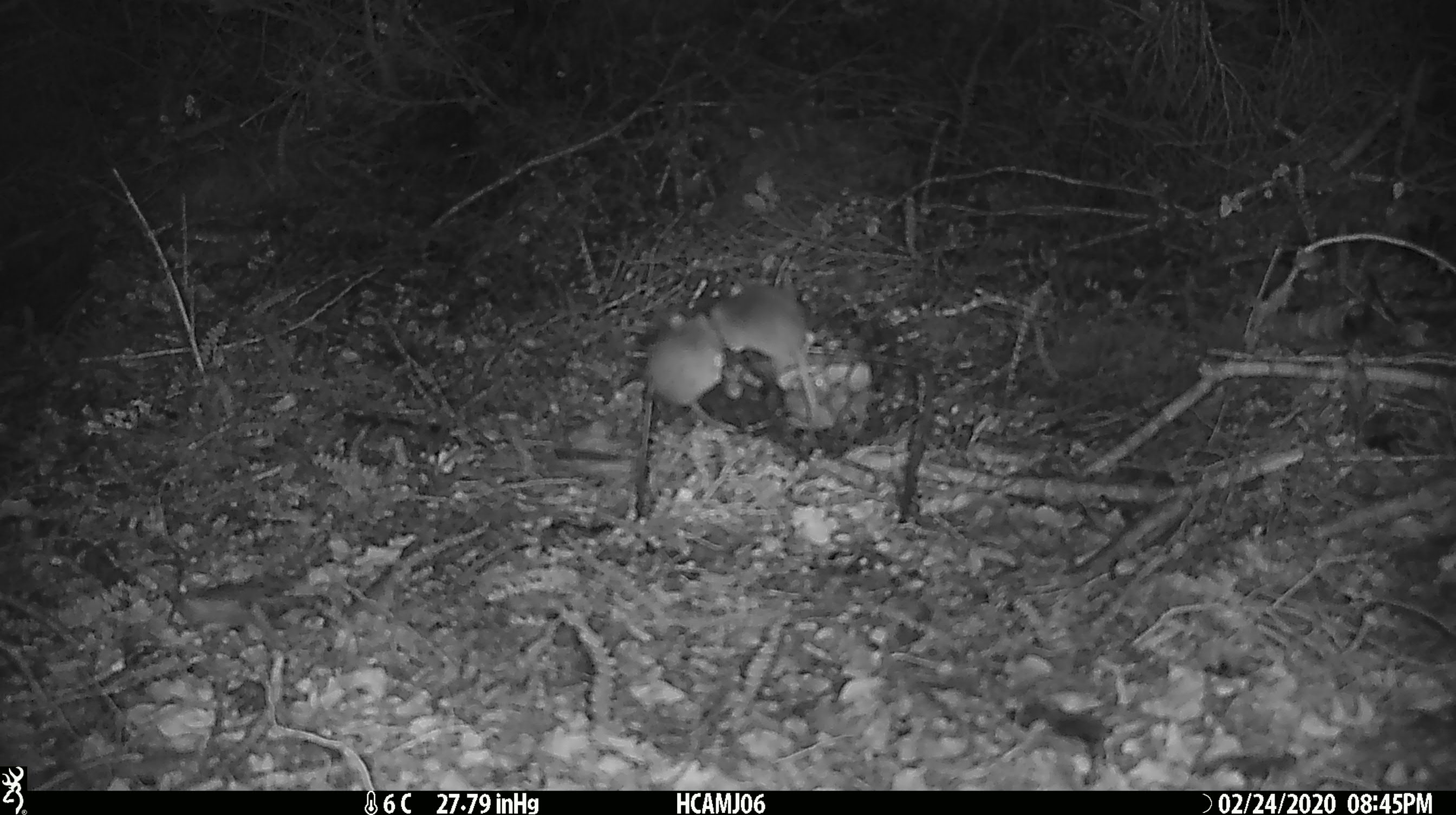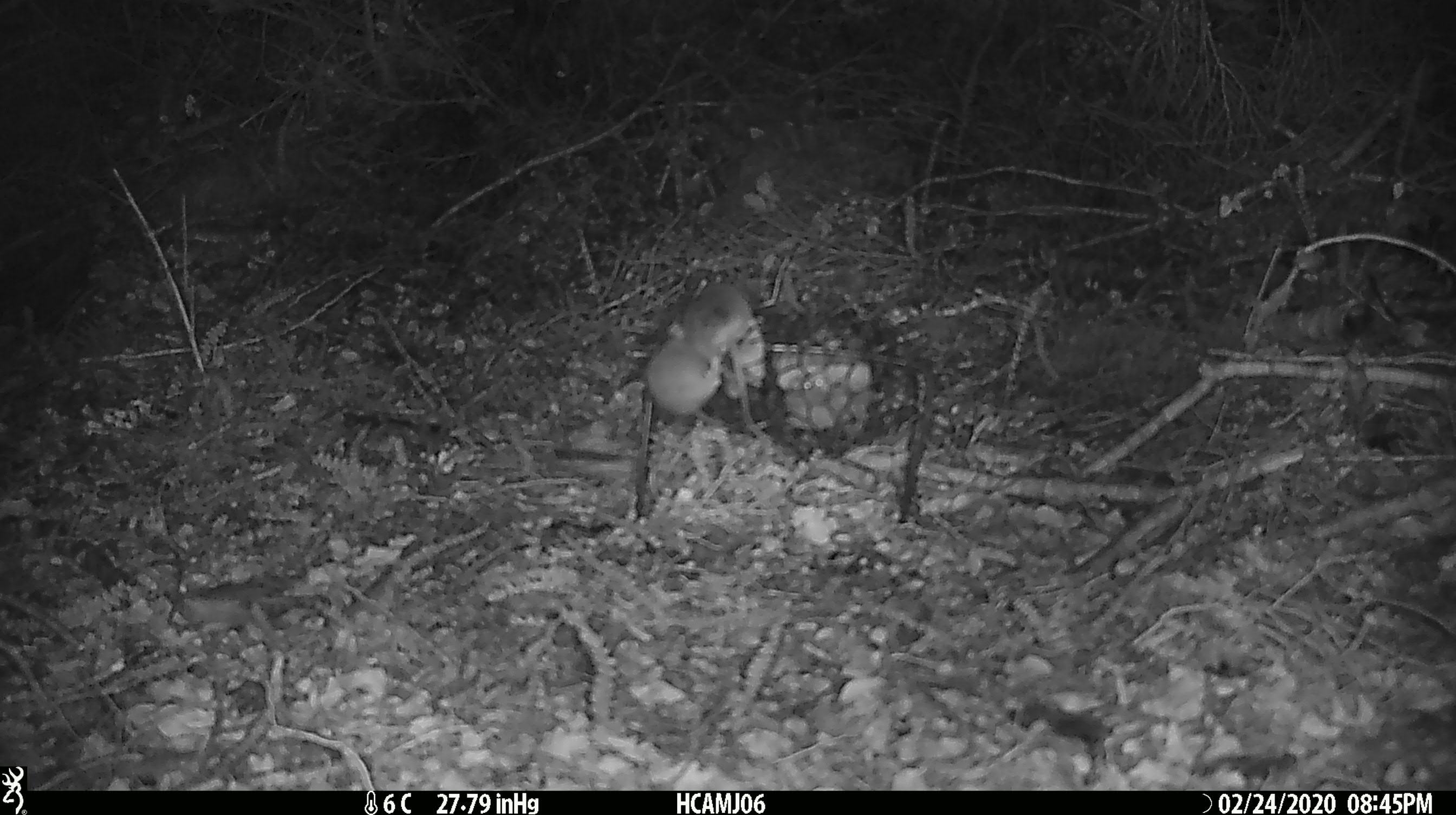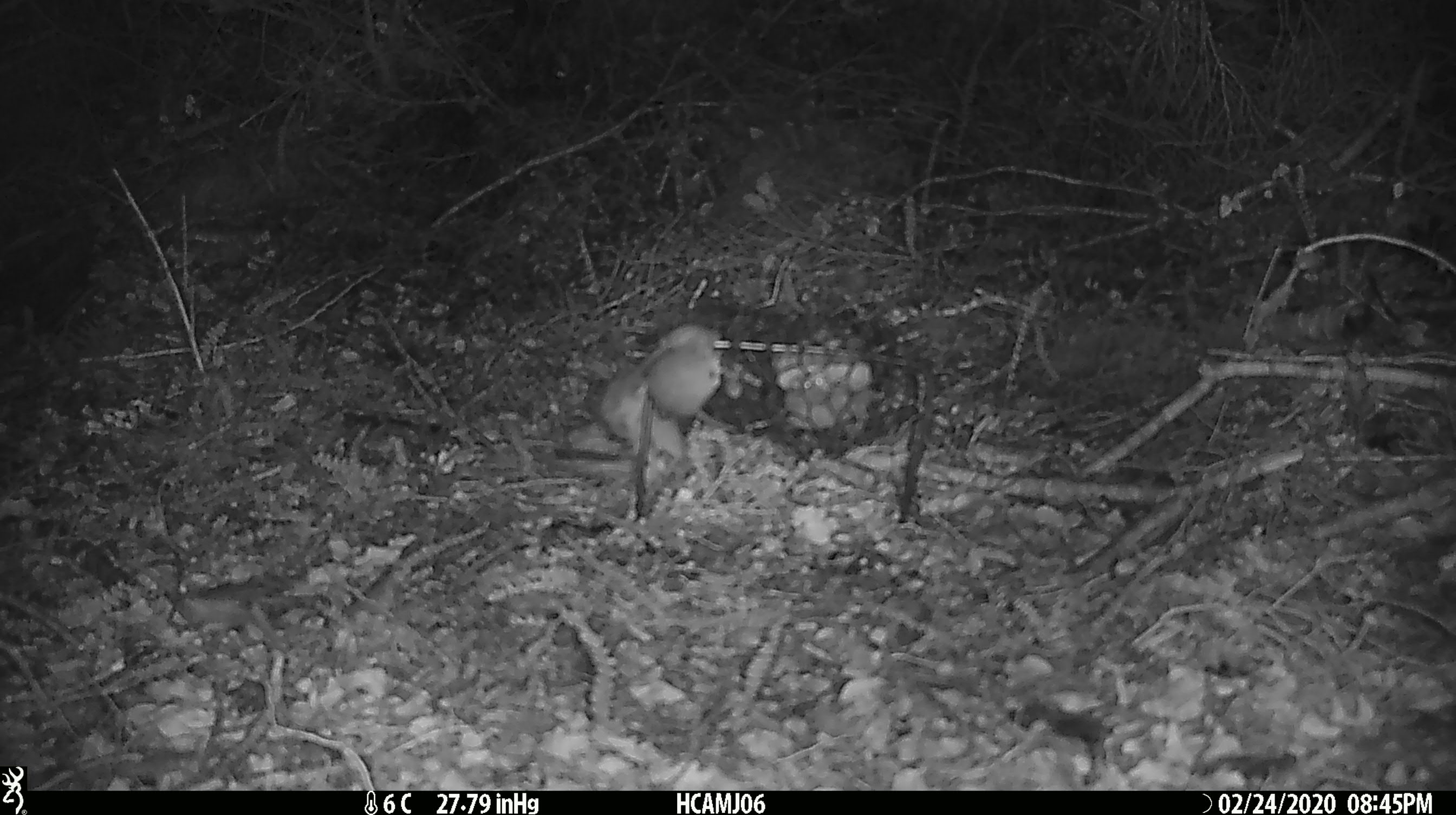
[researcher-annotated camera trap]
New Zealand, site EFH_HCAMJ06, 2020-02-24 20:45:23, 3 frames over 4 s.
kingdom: Animalia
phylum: Chordata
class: Mammalia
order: Rodentia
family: Muridae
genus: Mus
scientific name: Mus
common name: mouse